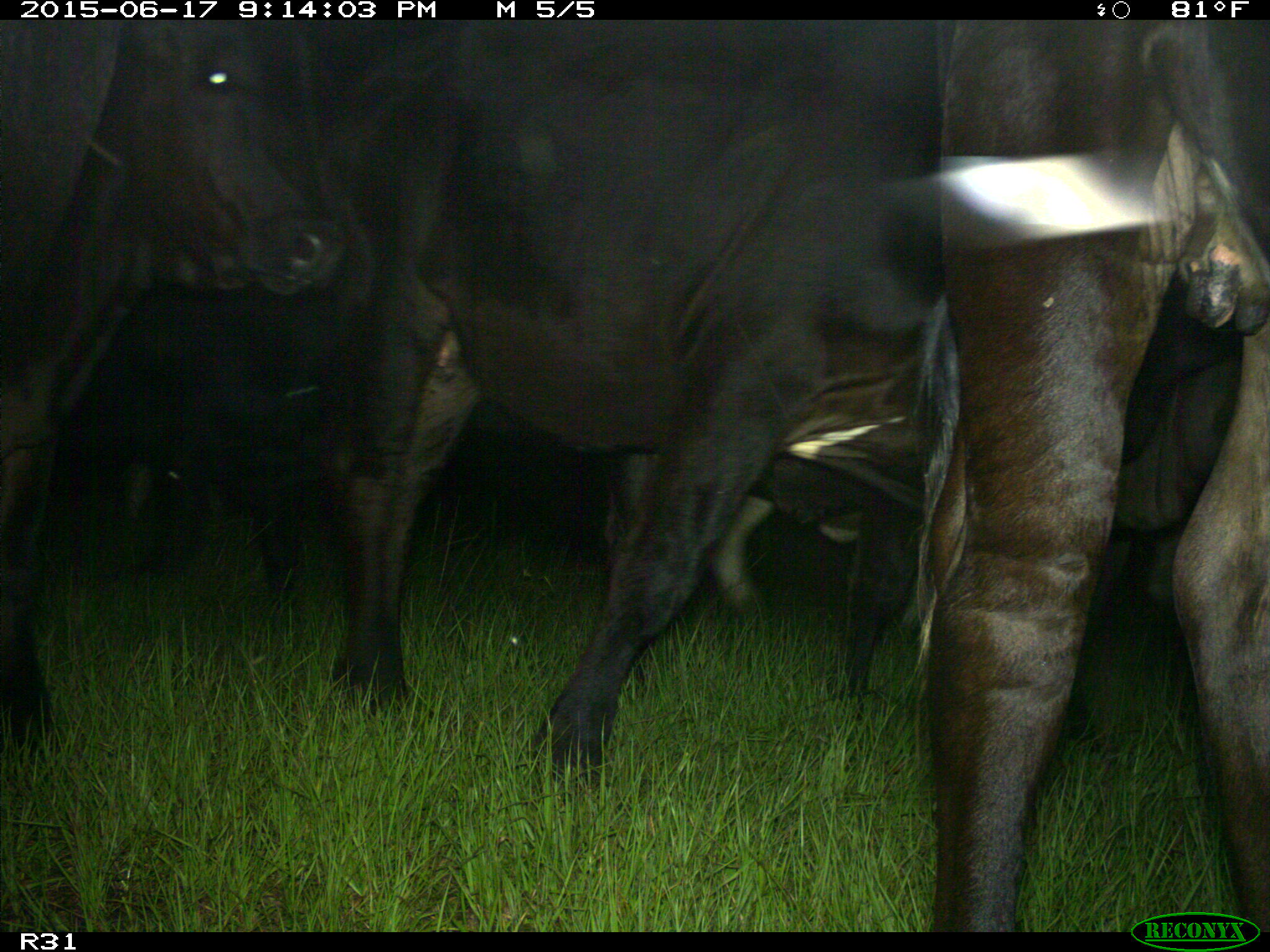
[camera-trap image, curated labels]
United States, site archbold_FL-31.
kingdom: Animalia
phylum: Chordata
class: Mammalia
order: Artiodactyla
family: Bovidae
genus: Bos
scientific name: Bos taurus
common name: domestic cow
Bos taurus (domestic cow).